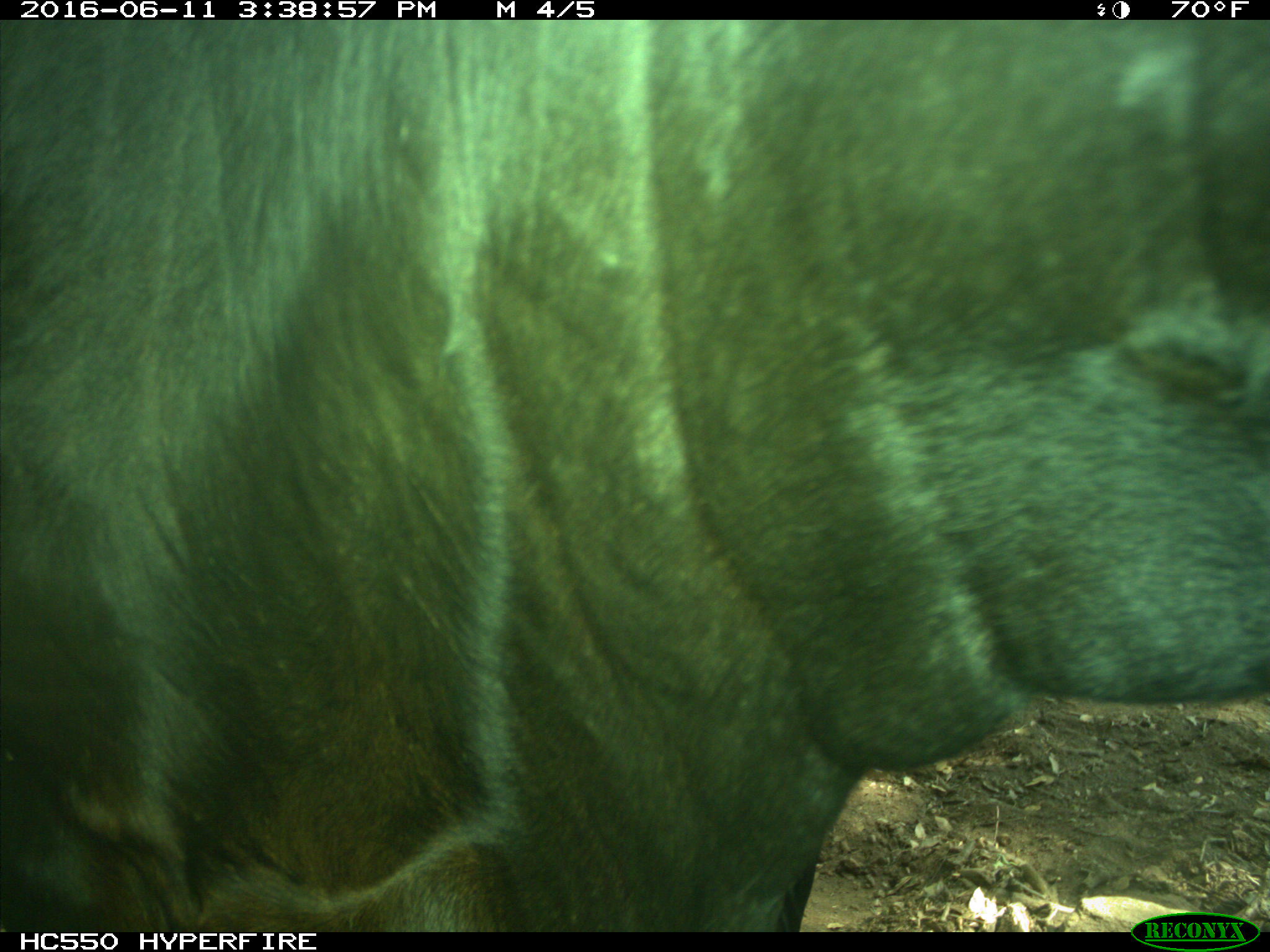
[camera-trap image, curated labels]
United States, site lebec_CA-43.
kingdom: Animalia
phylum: Chordata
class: Mammalia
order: Artiodactyla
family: Bovidae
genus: Bos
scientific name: Bos taurus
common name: domestic cow